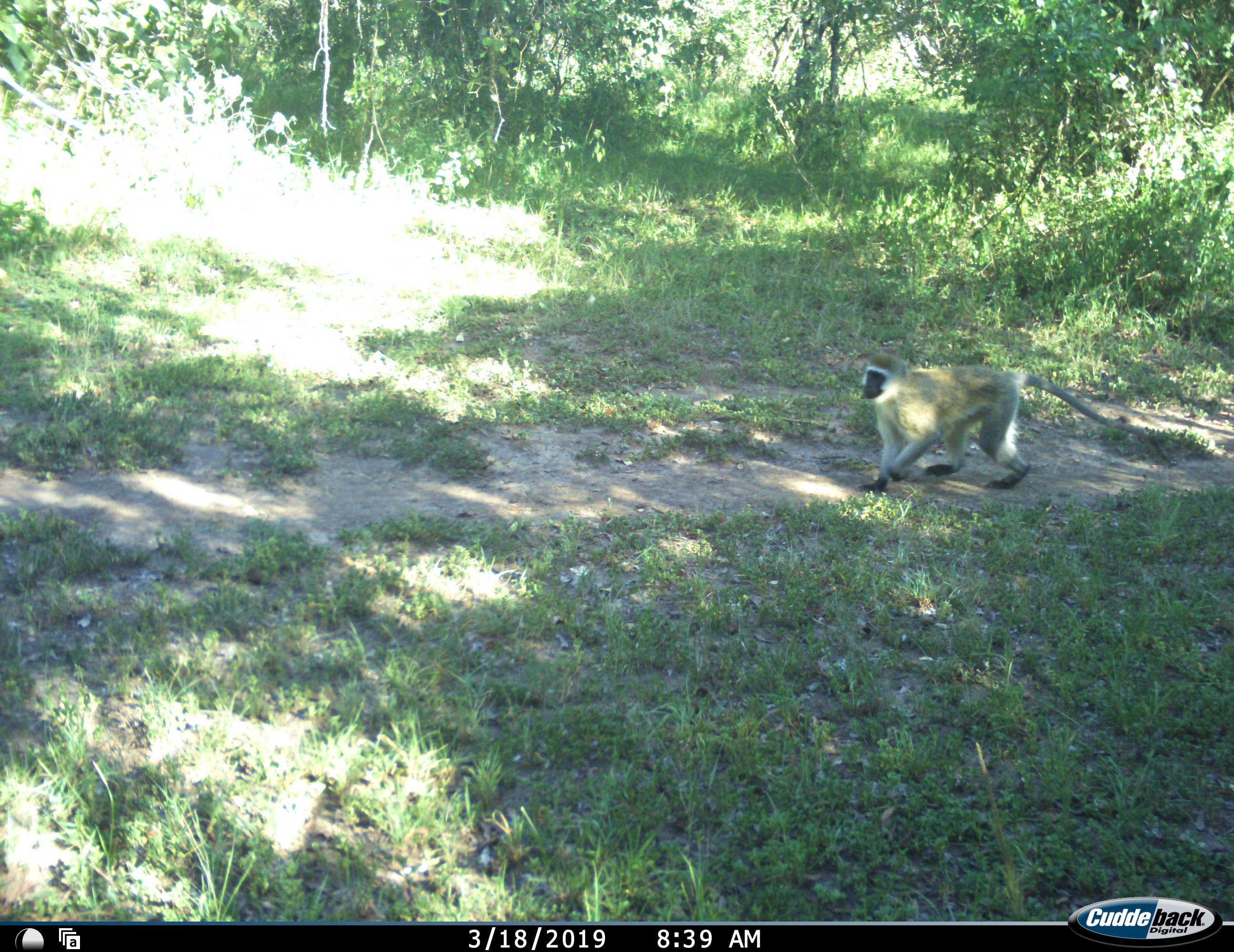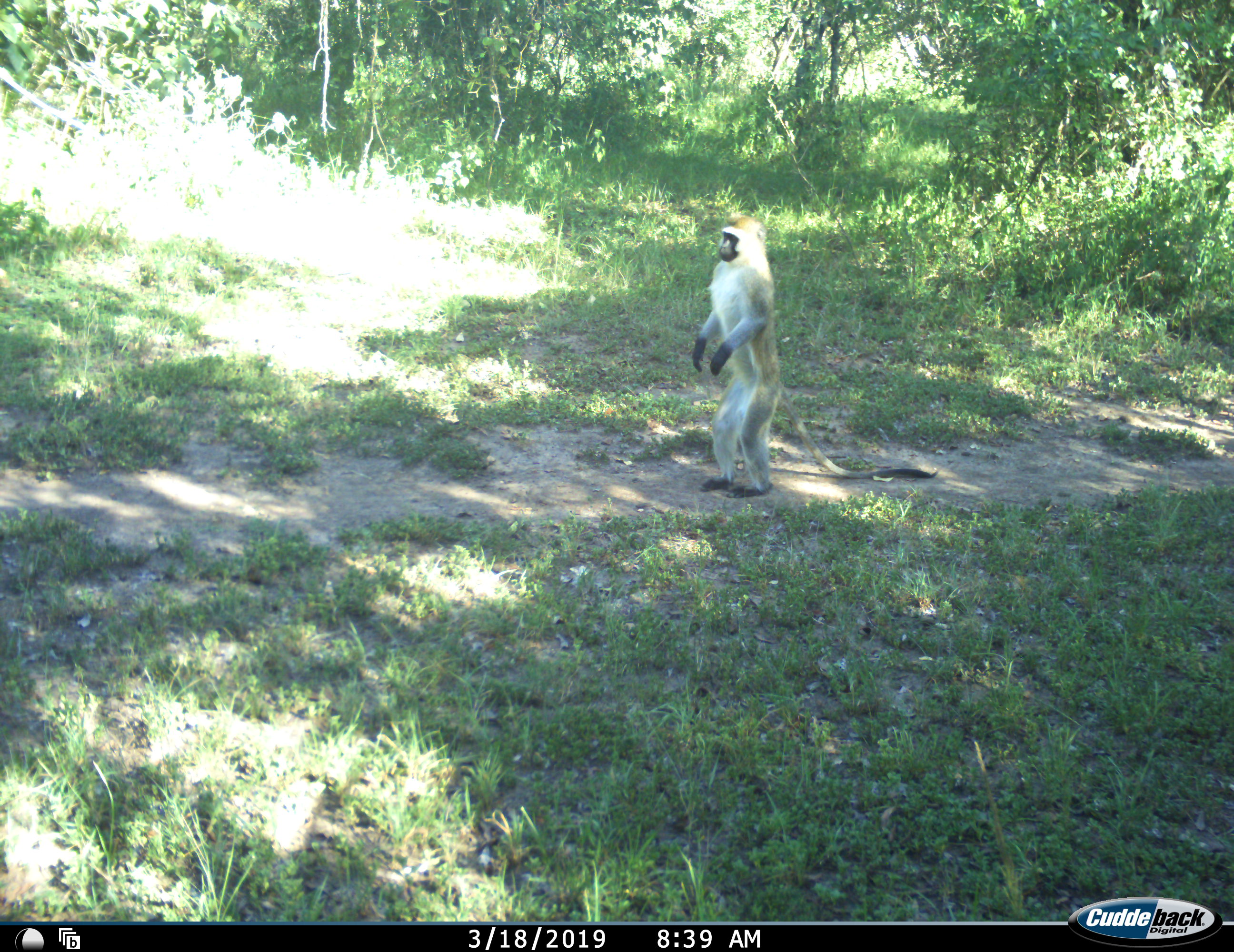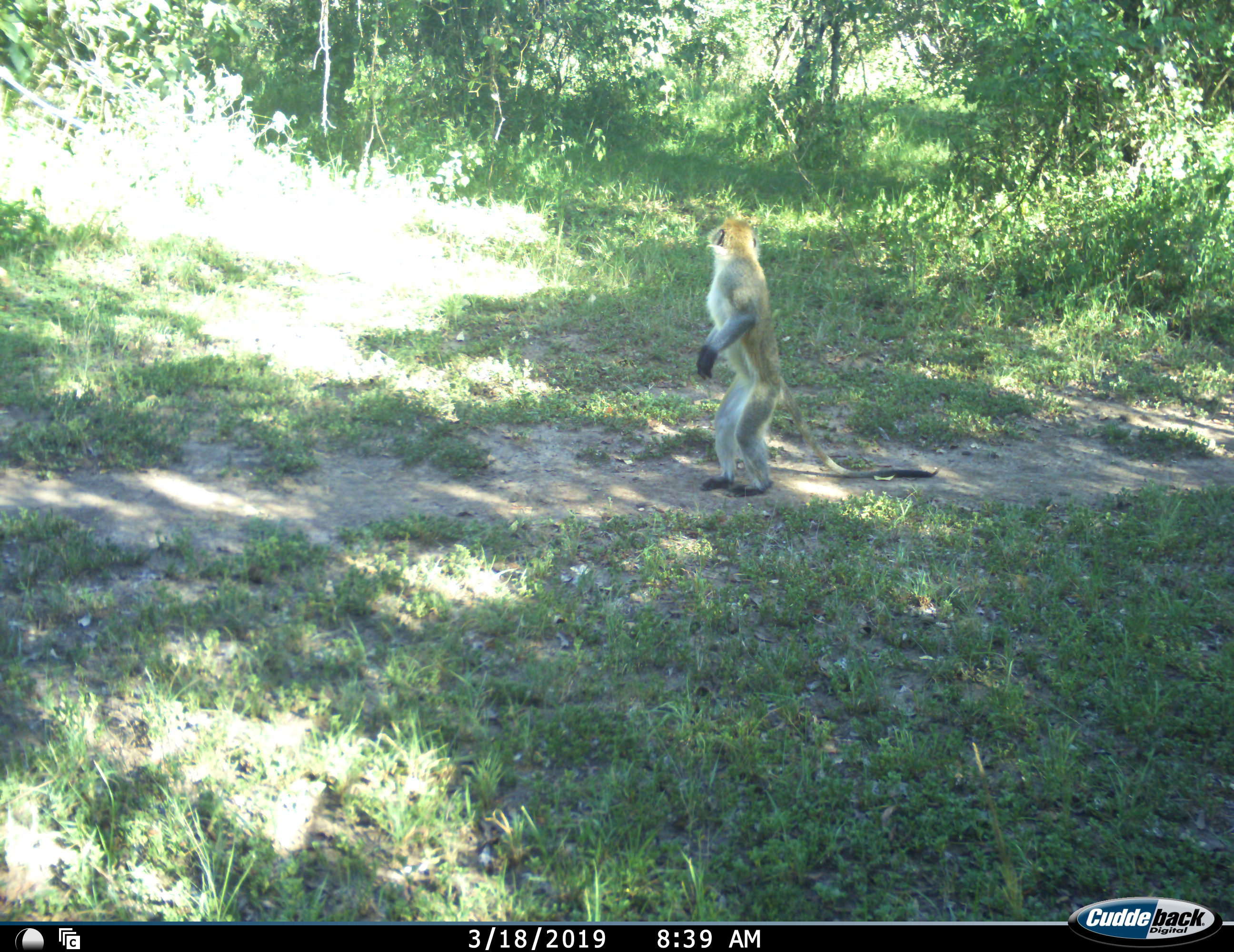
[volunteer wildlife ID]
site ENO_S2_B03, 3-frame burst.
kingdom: Animalia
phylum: Chordata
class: Mammalia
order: Primates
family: Cercopithecidae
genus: Chlorocebus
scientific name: Chlorocebus pygerythrus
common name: vervet monkey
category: monkeyvervet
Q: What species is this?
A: Monkeyvervet (vervet monkey) (Chlorocebus pygerythrus).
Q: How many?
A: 1.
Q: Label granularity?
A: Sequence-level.